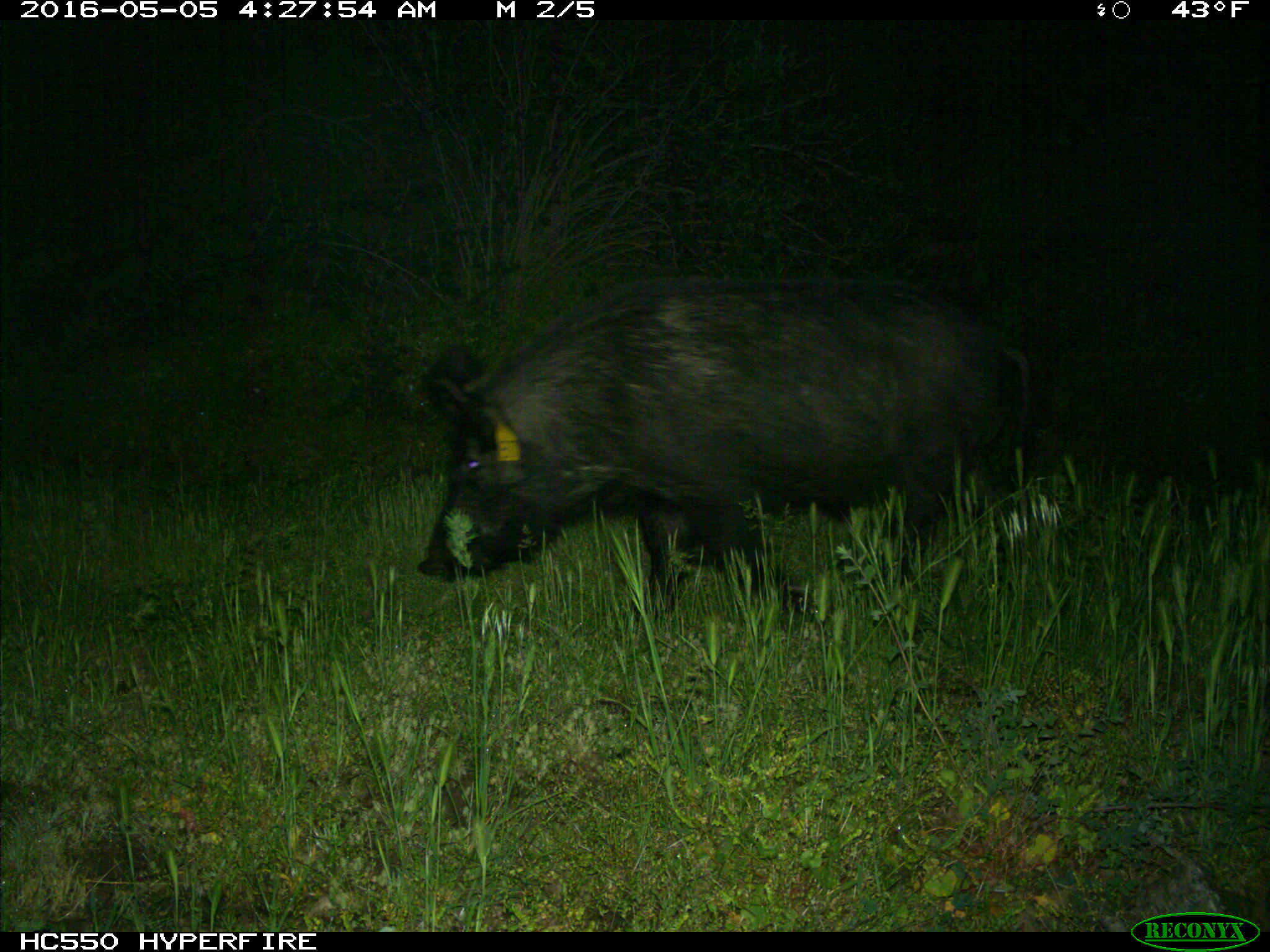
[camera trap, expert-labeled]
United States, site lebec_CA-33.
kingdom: Animalia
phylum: Chordata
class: Mammalia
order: Artiodactyla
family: Suidae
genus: Sus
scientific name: Sus scrofa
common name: wild boar